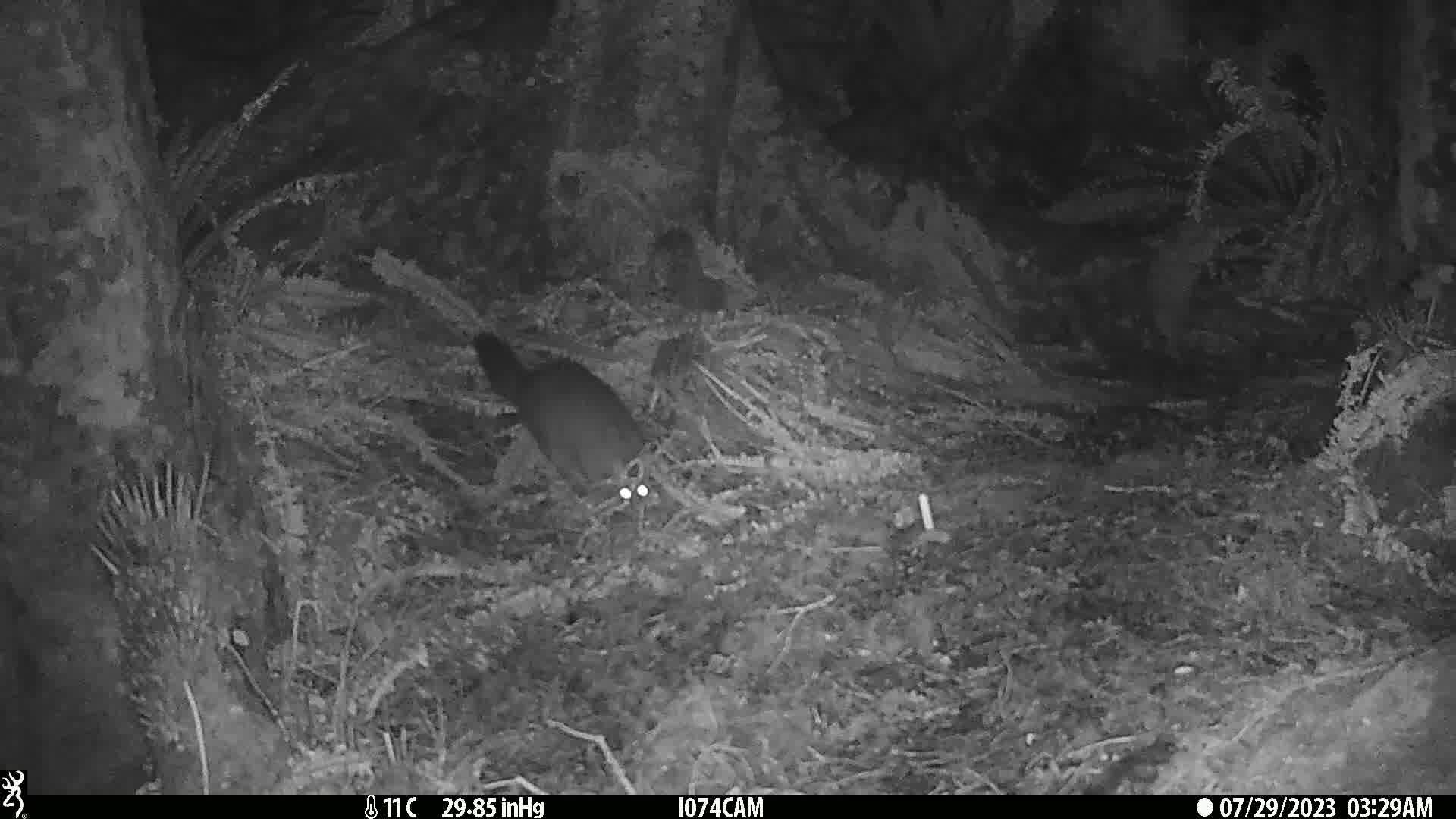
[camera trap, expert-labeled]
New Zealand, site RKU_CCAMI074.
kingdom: Animalia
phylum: Chordata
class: Mammalia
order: Diprotodontia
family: Phalangeridae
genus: Trichosurus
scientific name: Trichosurus vulpecula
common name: common brushtail possum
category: possum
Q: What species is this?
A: Possum (common brushtail possum) (Trichosurus vulpecula).